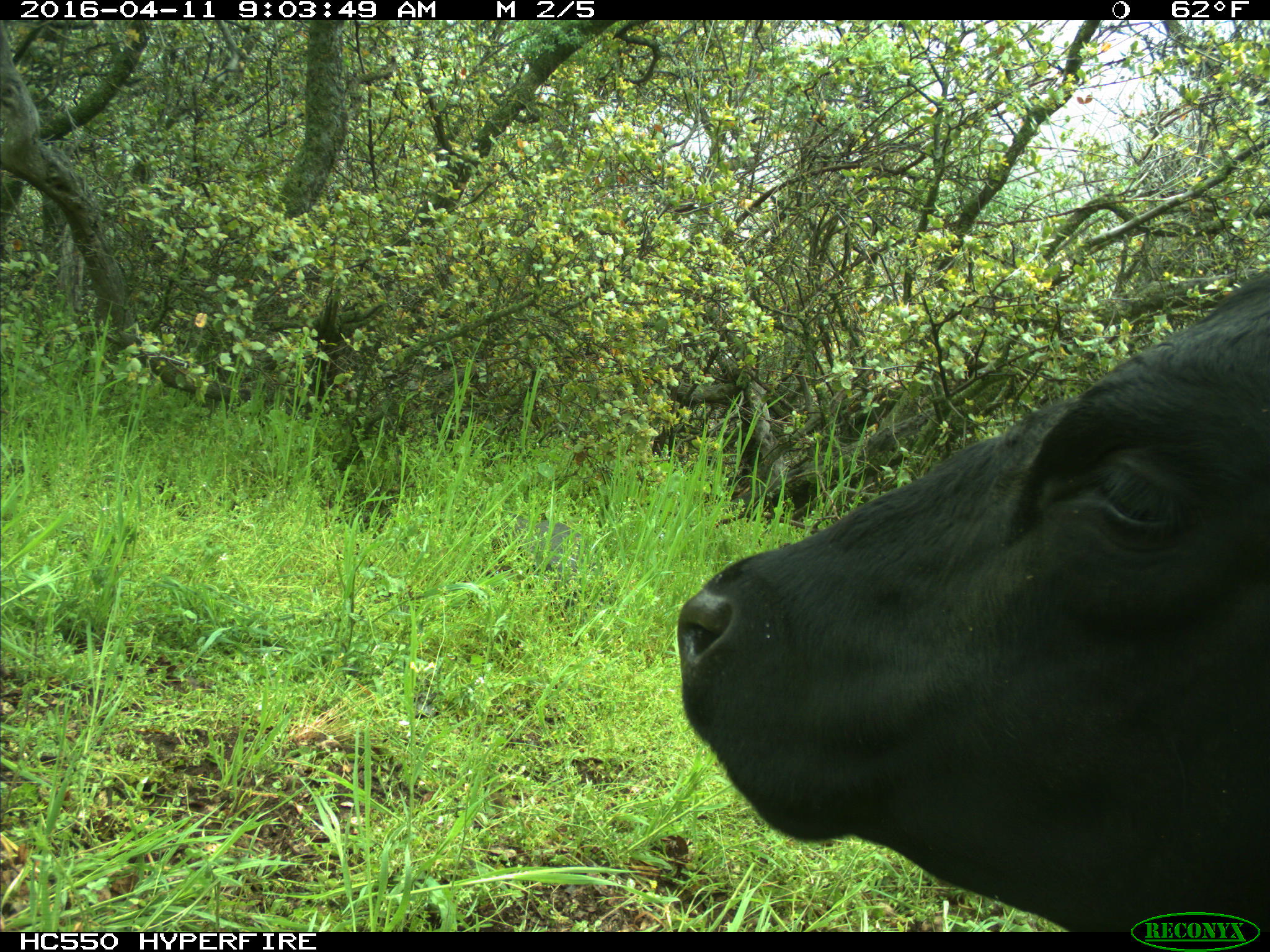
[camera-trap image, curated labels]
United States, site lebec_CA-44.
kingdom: Animalia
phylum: Chordata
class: Mammalia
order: Artiodactyla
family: Bovidae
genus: Bos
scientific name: Bos taurus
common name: domestic cow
Bos taurus (domestic cow).